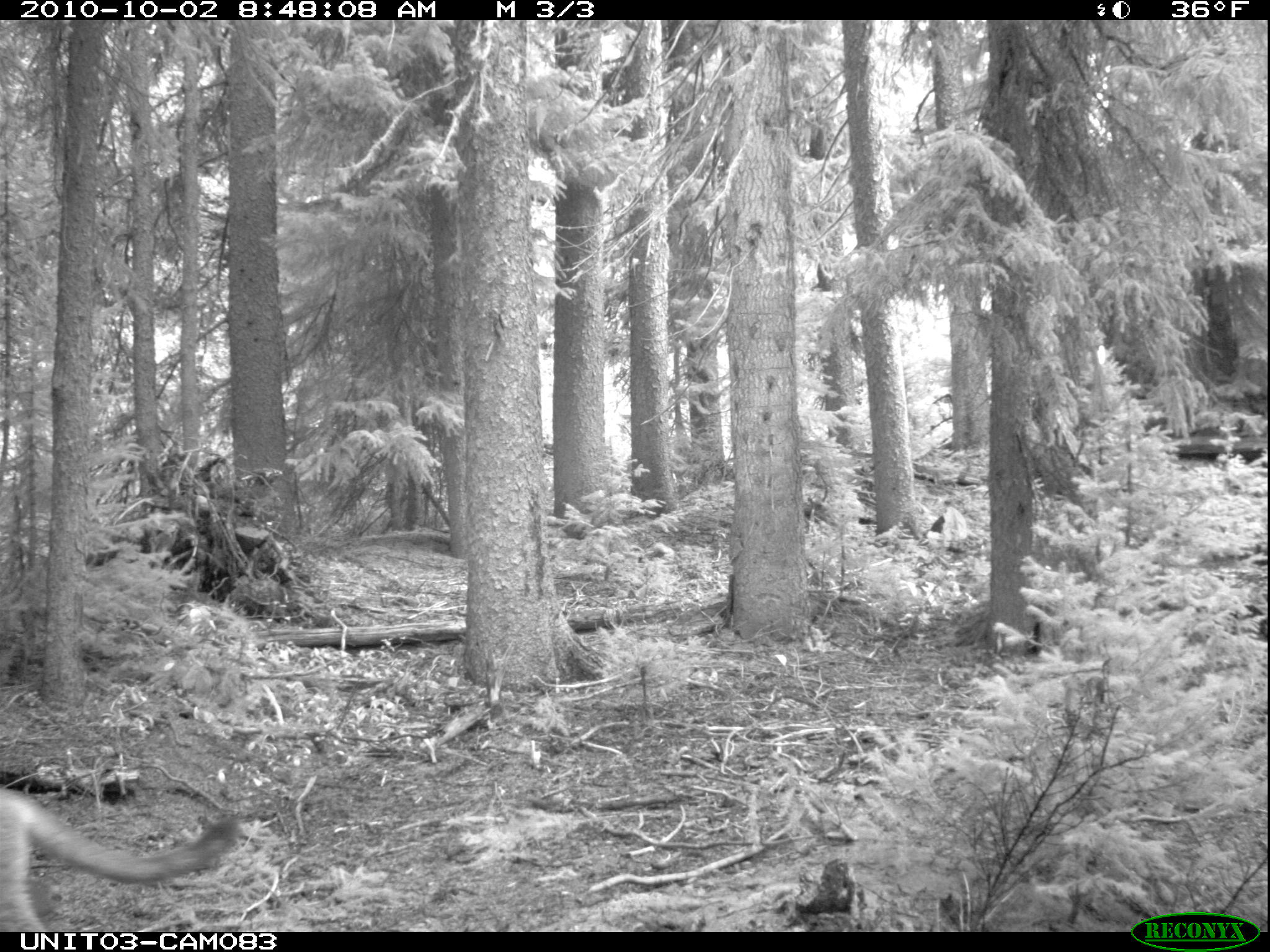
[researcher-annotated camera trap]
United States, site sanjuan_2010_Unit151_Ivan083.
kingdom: Animalia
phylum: Chordata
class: Mammalia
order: Carnivora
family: Felidae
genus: Puma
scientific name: Puma concolor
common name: mountain lion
Puma concolor (mountain lion).